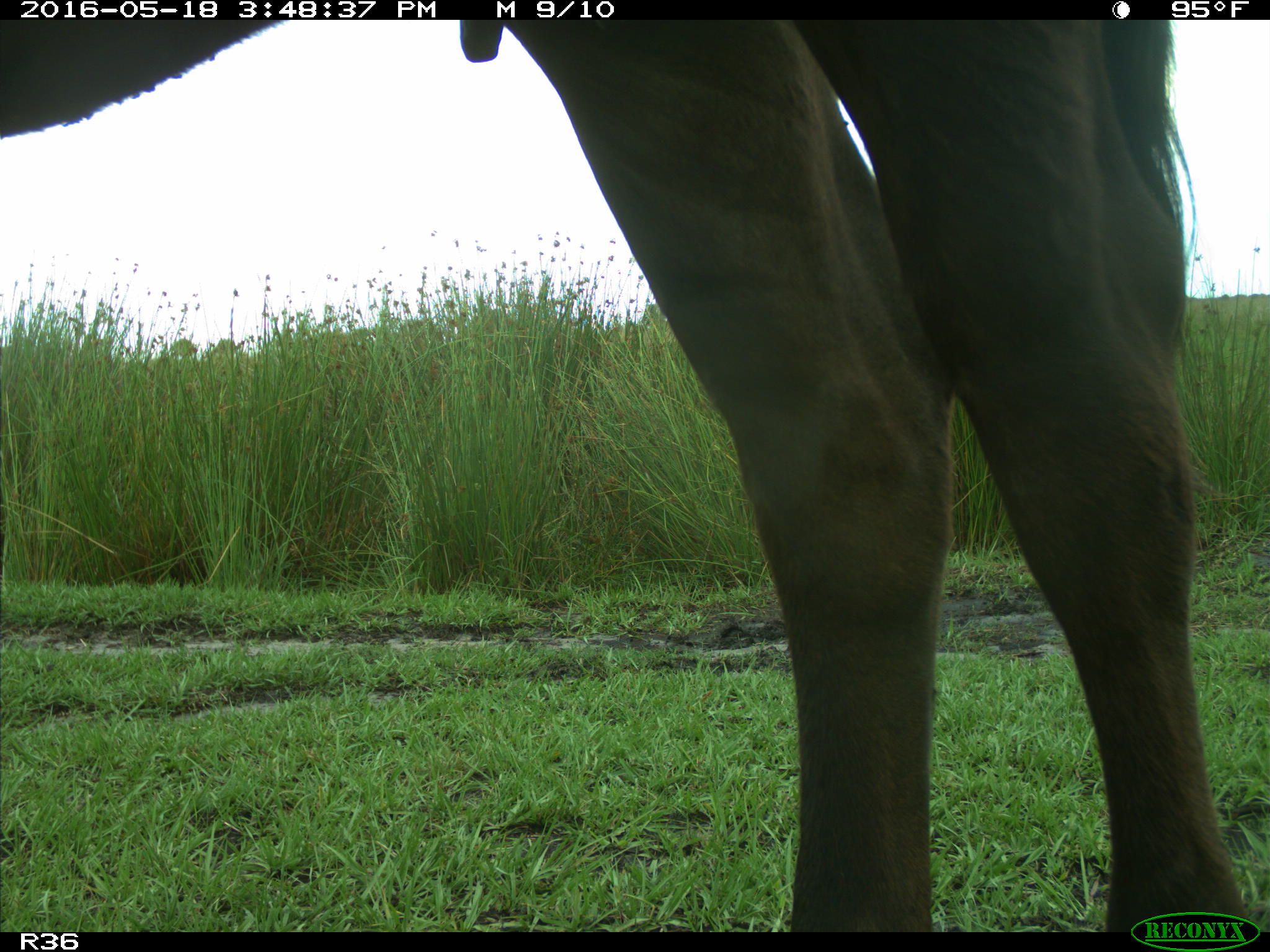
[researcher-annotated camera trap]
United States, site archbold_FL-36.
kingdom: Animalia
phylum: Chordata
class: Mammalia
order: Artiodactyla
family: Bovidae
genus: Bos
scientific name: Bos taurus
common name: domestic cow